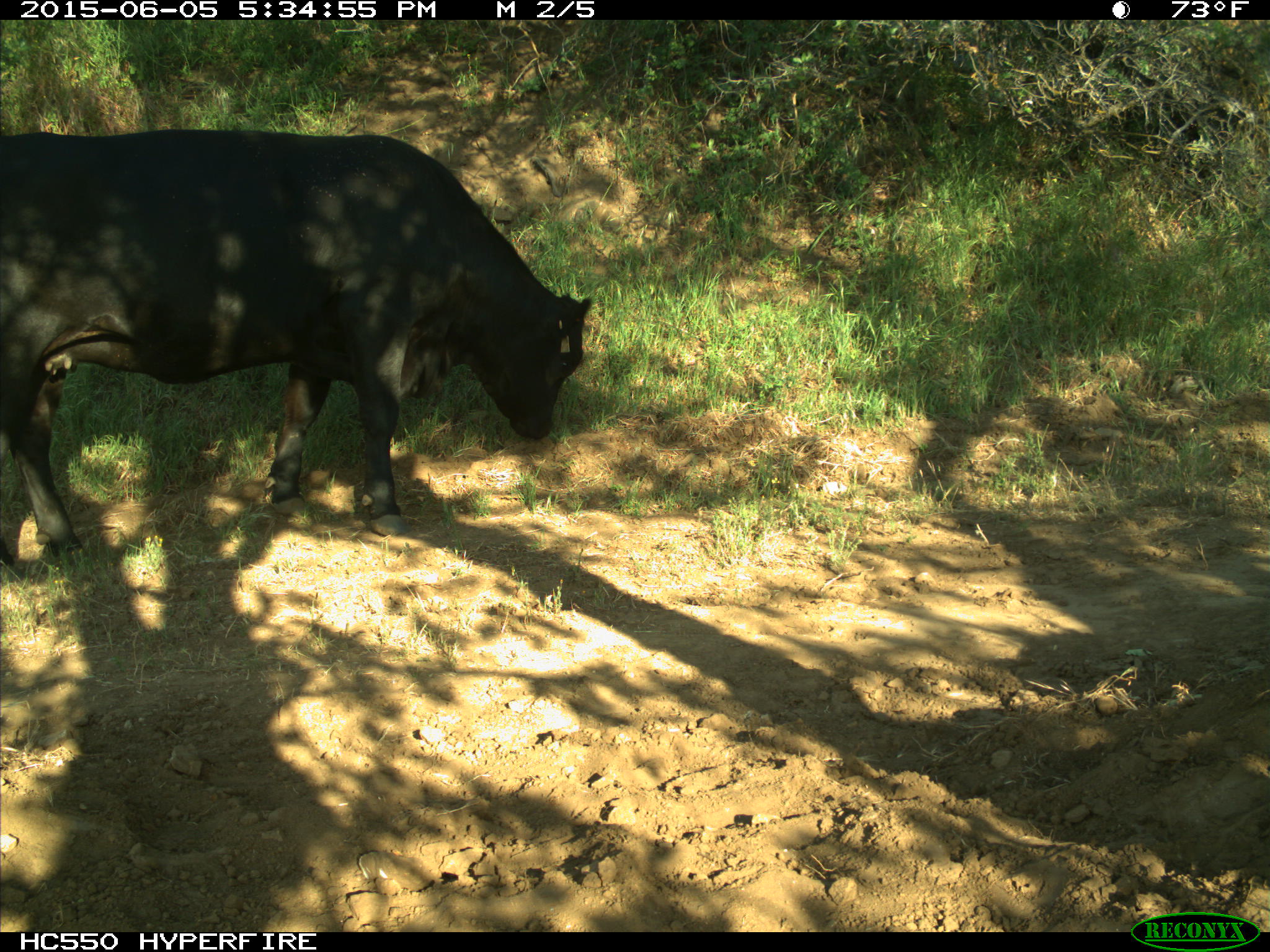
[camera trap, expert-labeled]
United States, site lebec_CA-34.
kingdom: Animalia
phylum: Chordata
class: Mammalia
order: Artiodactyla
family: Bovidae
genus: Bos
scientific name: Bos taurus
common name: domestic cow